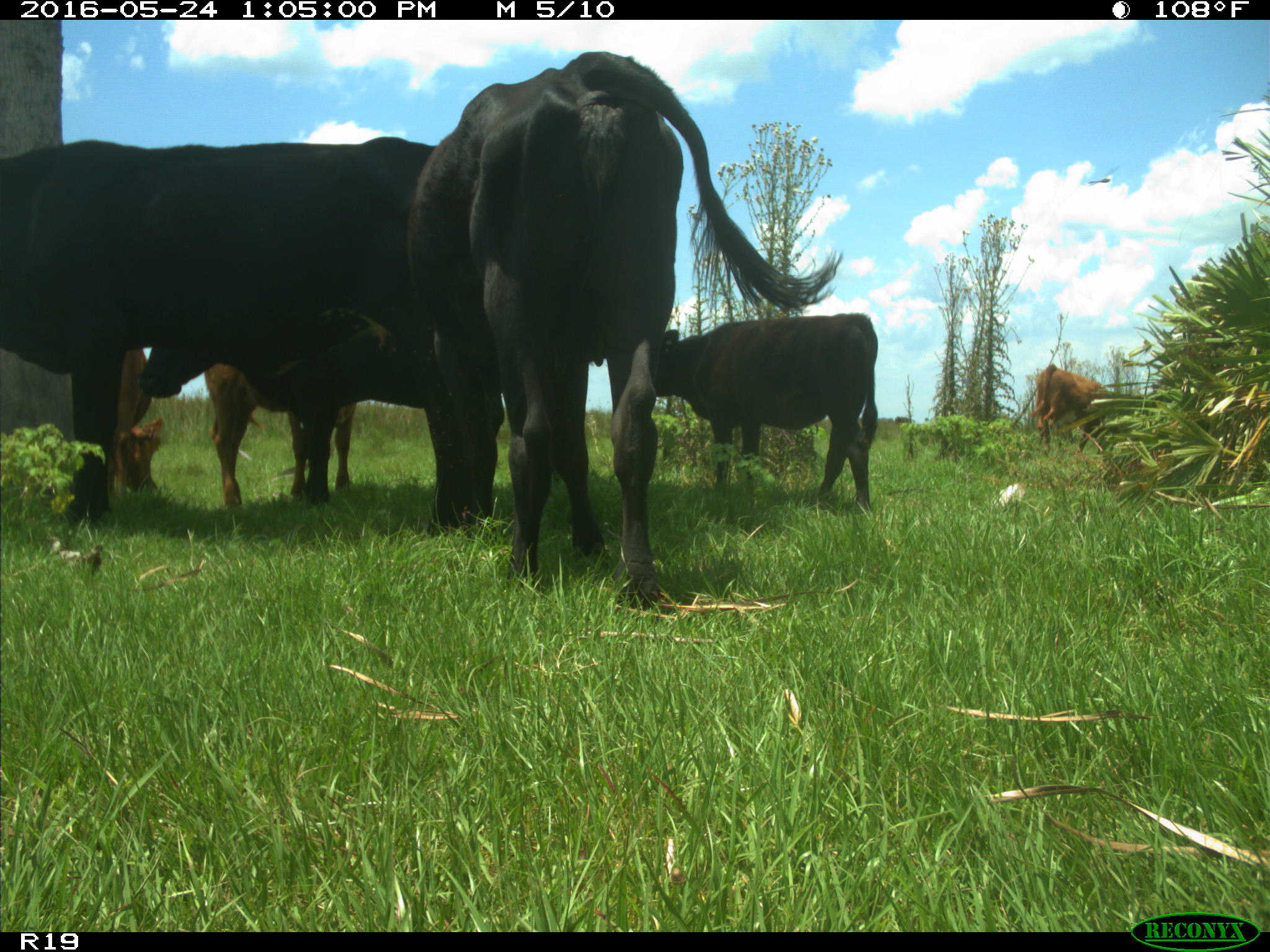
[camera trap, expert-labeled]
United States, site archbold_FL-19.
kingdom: Animalia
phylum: Chordata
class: Mammalia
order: Artiodactyla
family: Bovidae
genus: Bos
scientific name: Bos taurus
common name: domestic cow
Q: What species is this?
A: Bos taurus (domestic cow).